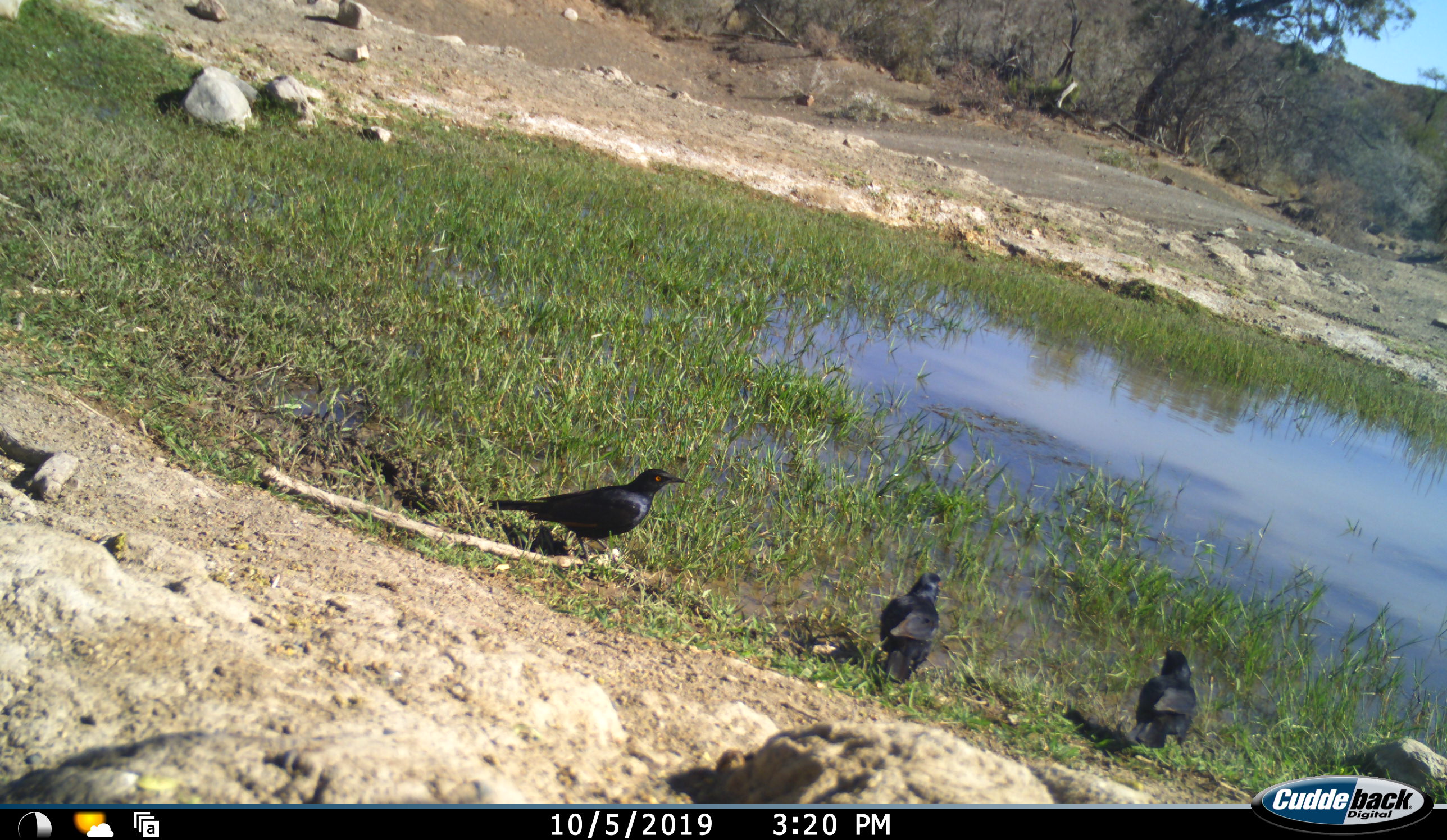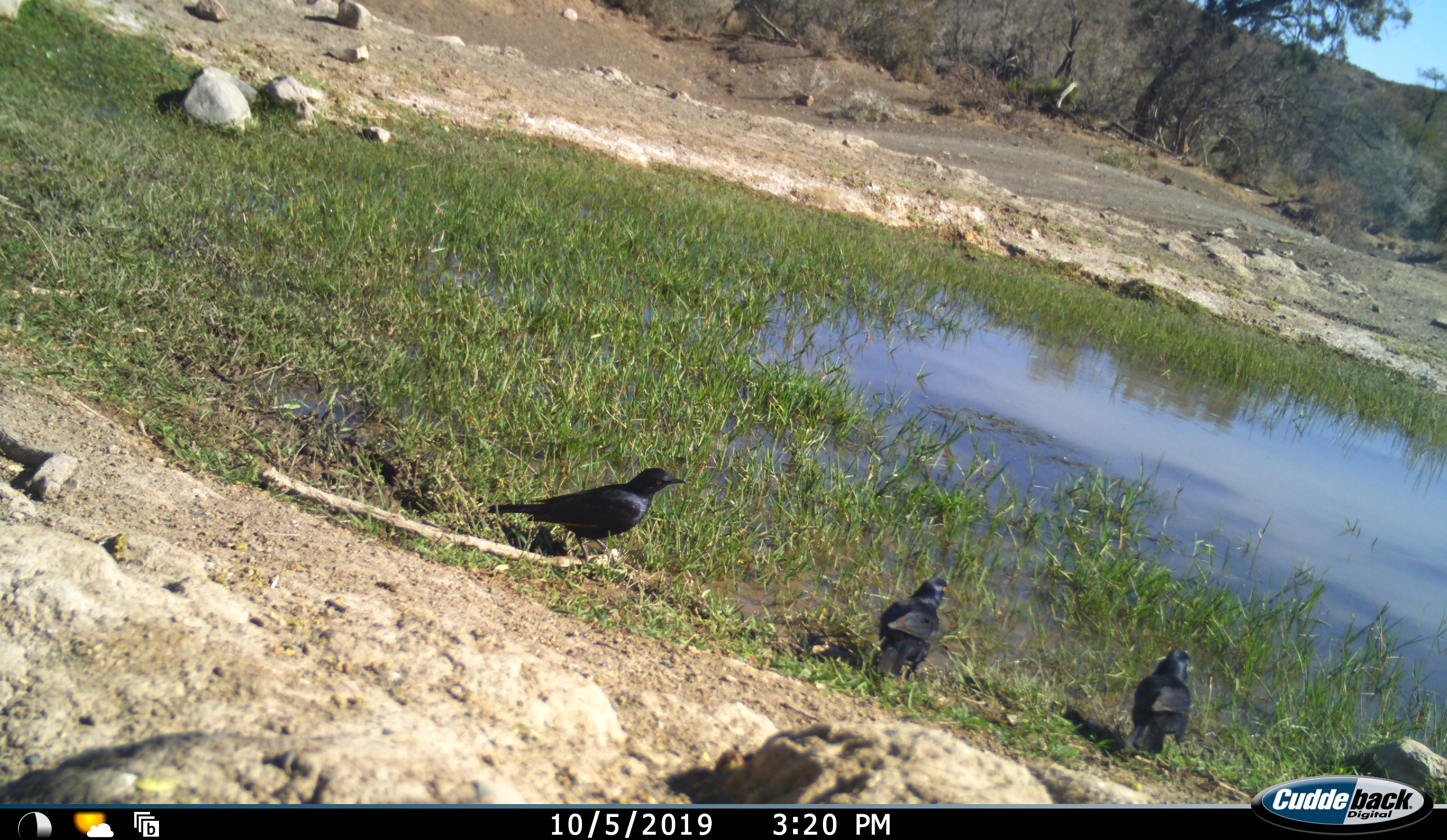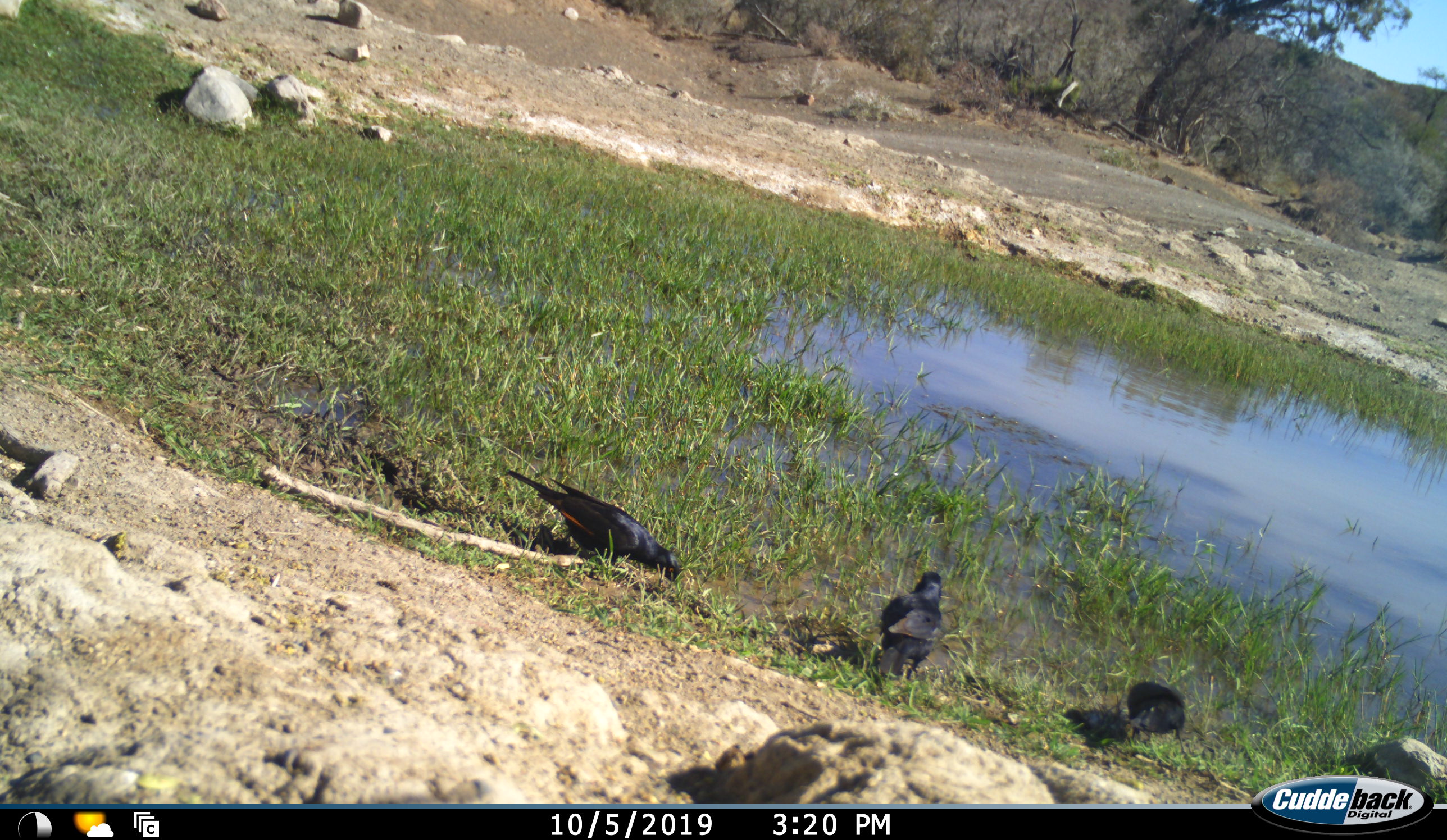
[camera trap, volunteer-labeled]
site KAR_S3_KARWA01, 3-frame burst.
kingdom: Animalia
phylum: Chordata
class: Aves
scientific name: Aves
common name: bird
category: birdother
Birdother (bird) (Aves), count 3. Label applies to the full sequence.